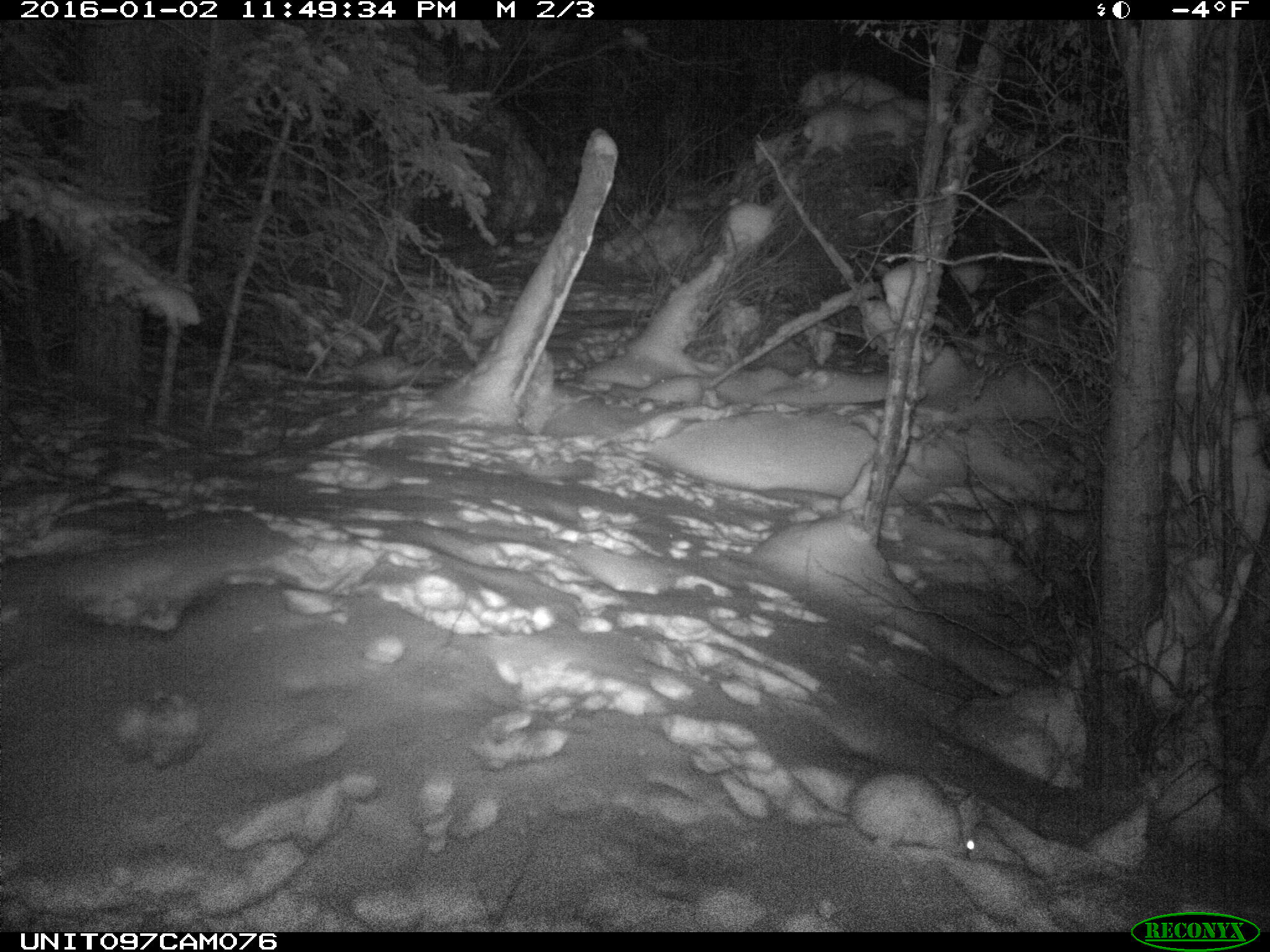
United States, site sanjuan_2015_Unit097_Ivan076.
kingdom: Animalia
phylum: Chordata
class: Mammalia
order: Lagomorpha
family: Leporidae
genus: Lepus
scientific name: Lepus americanus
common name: snowshoe hare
Lepus americanus (snowshoe hare).